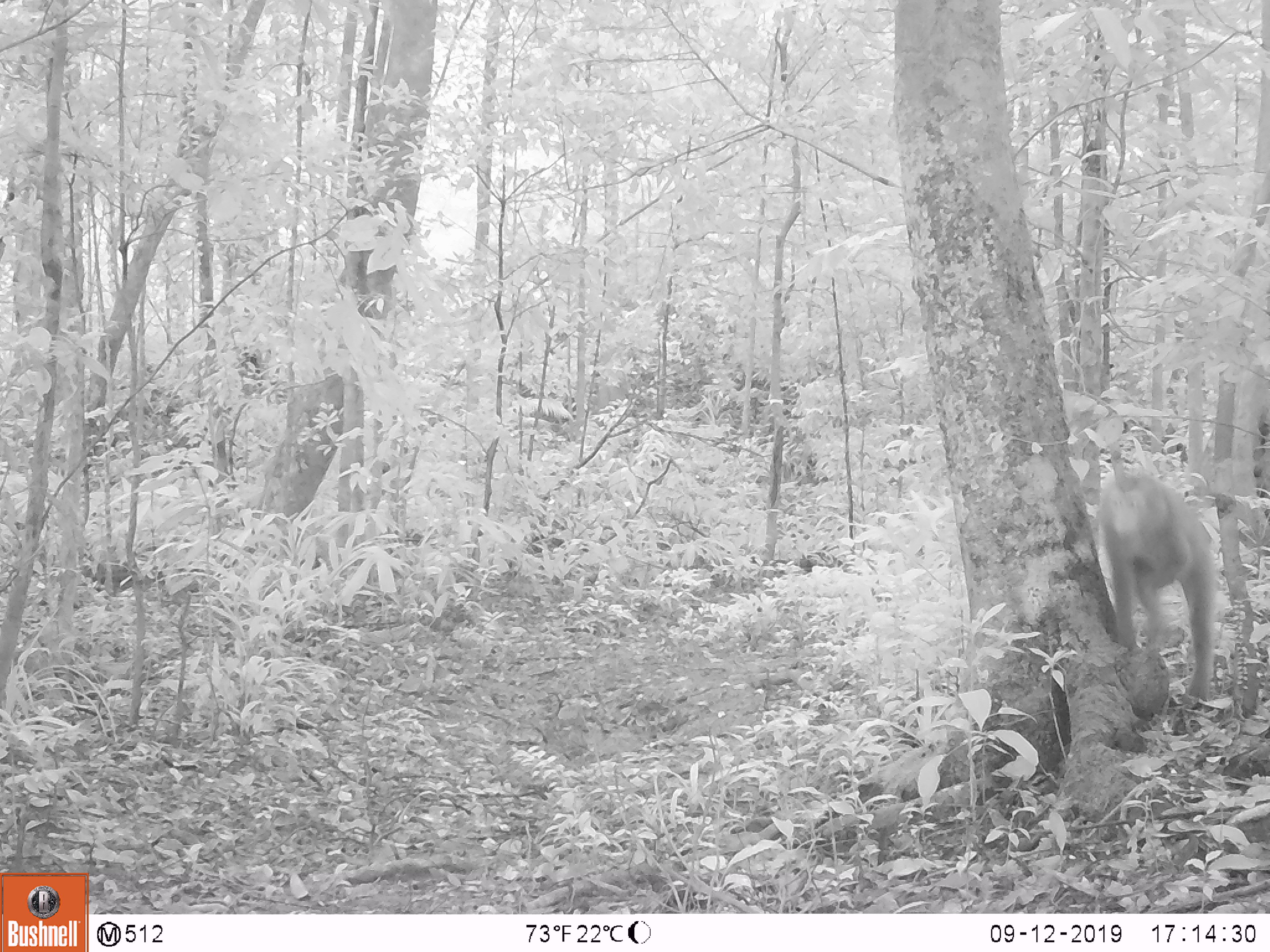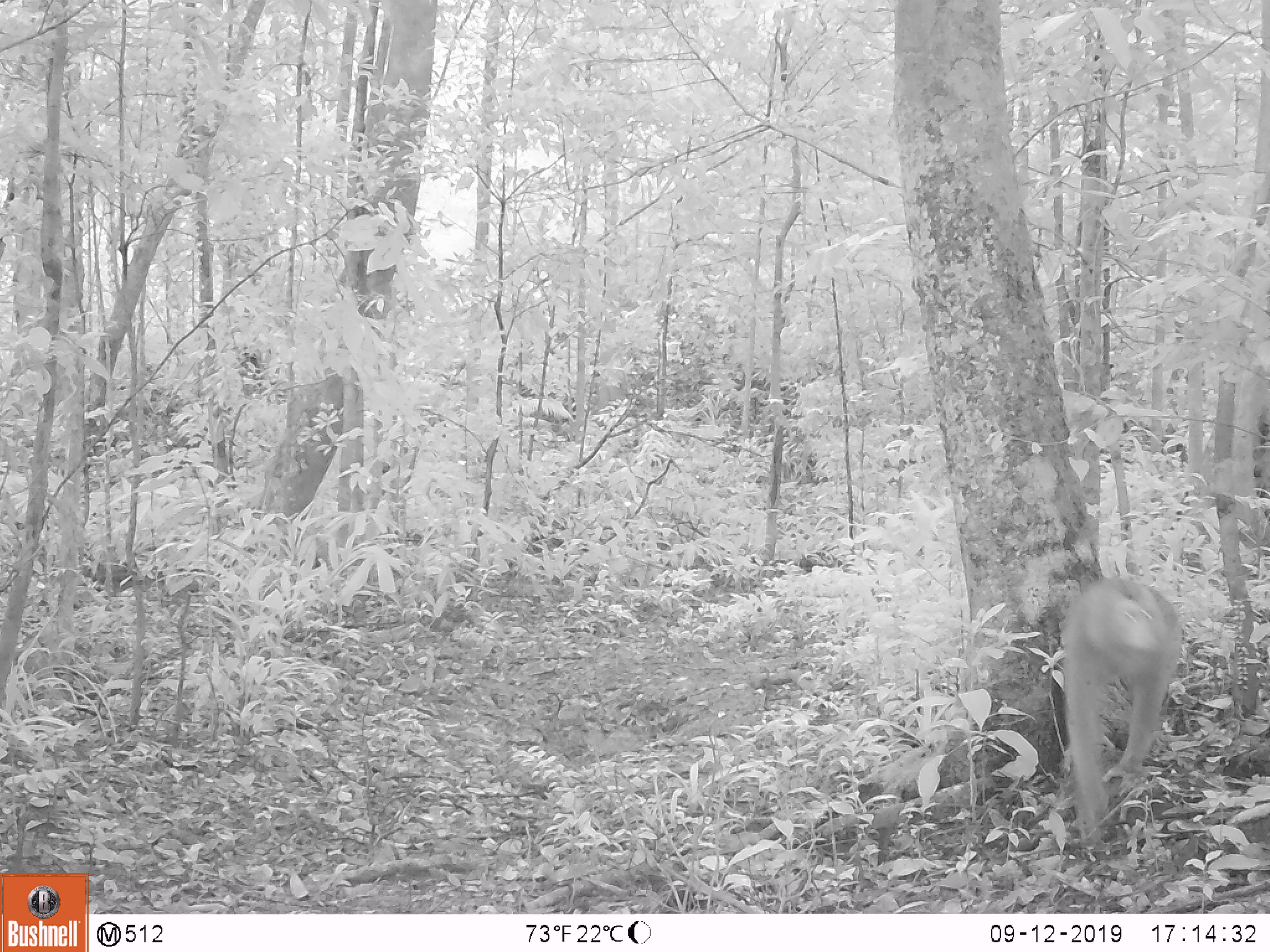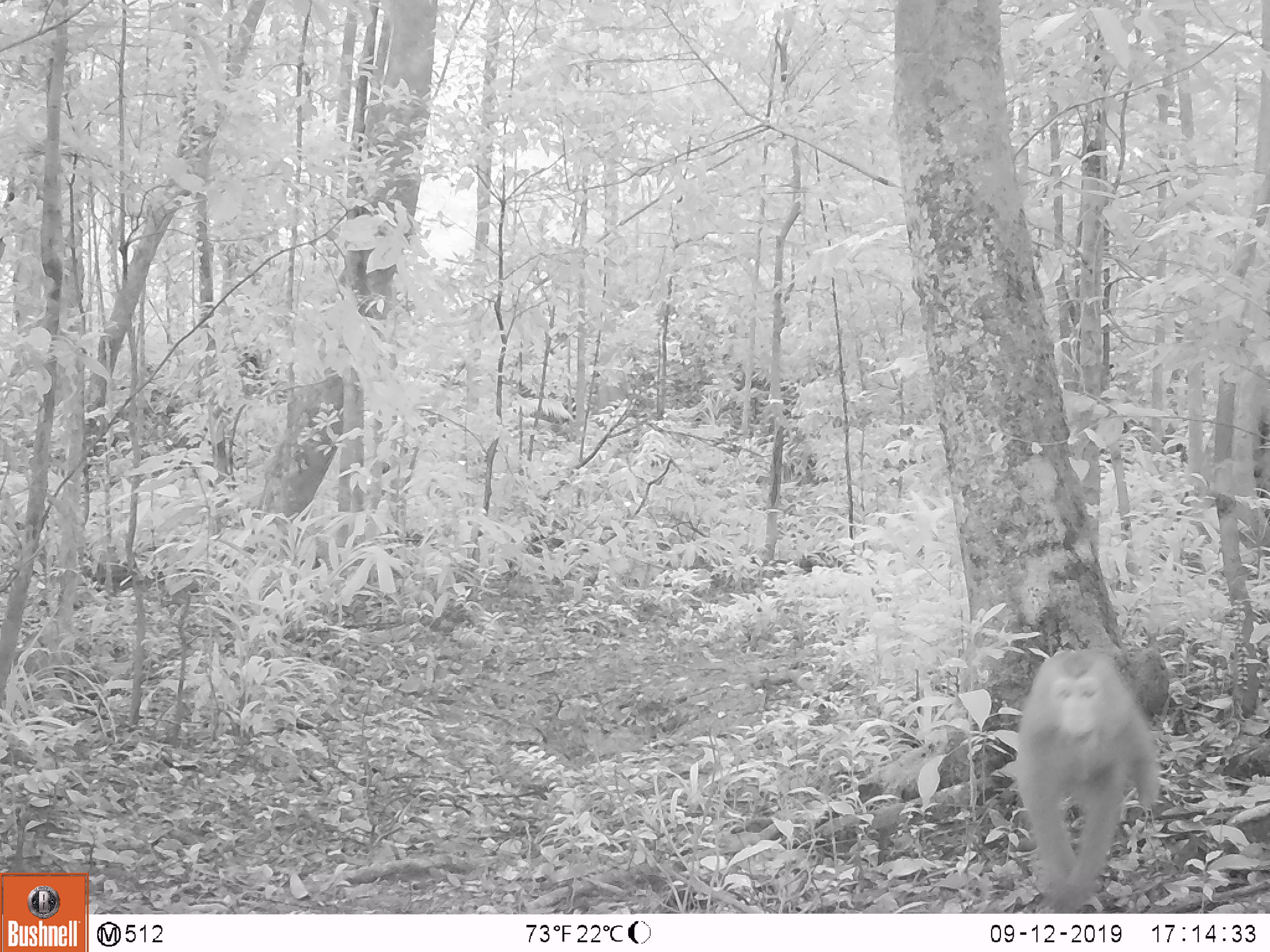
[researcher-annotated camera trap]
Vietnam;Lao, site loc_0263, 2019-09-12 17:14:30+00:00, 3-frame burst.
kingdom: Animalia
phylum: Chordata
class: Mammalia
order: Primates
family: Cercopithecidae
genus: Macaca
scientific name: Macaca nemestrina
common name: pig-tailed macaque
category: pig tailed macaque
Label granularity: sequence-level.